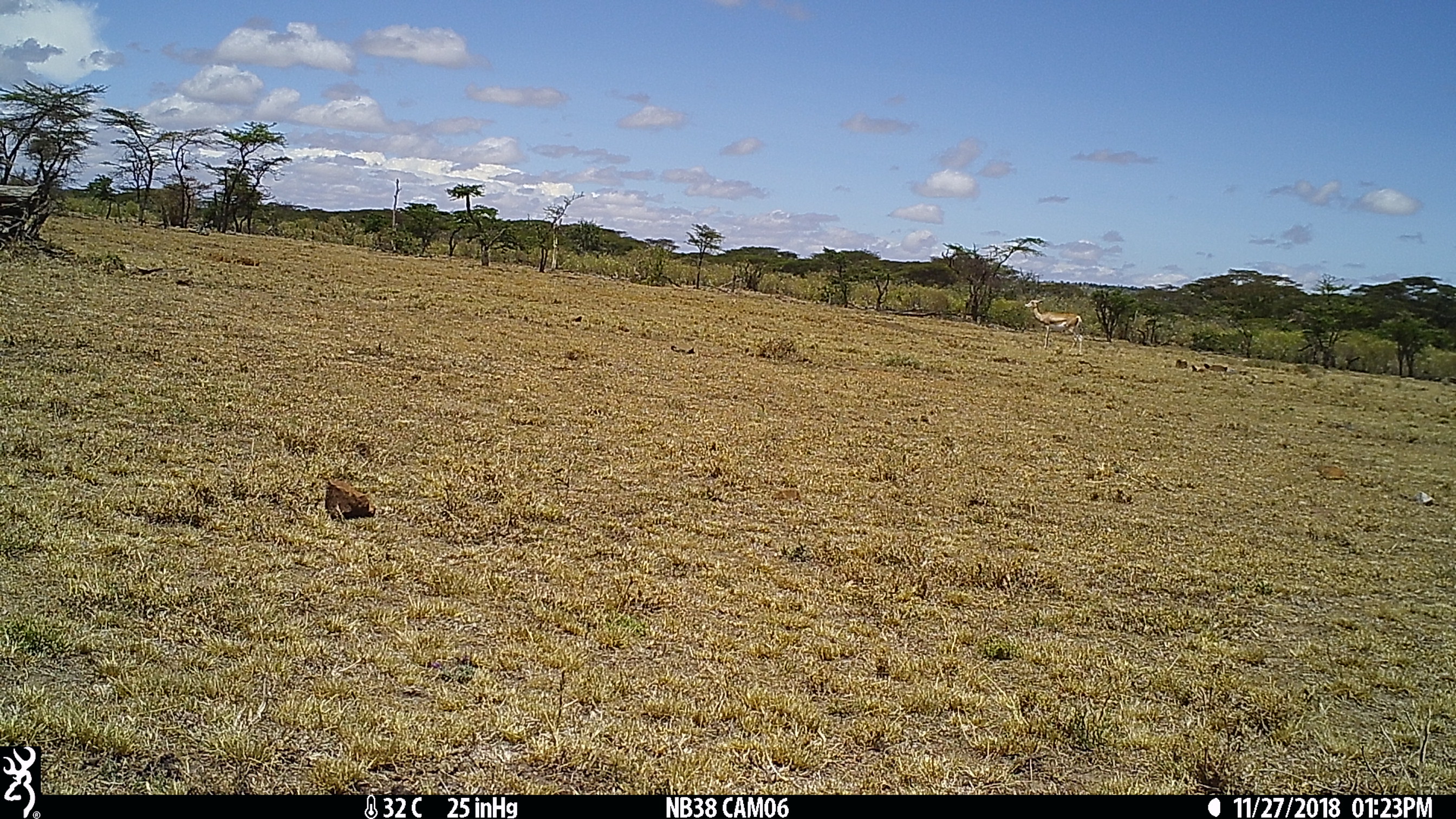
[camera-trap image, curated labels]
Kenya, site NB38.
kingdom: Animalia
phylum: Chordata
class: Mammalia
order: Artiodactyla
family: Bovidae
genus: Eudorcas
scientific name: Eudorcas thomsonii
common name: thomon's gazelle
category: gazelle thomsons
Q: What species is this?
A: Gazelle thomsons (thomon's gazelle) (Eudorcas thomsonii).